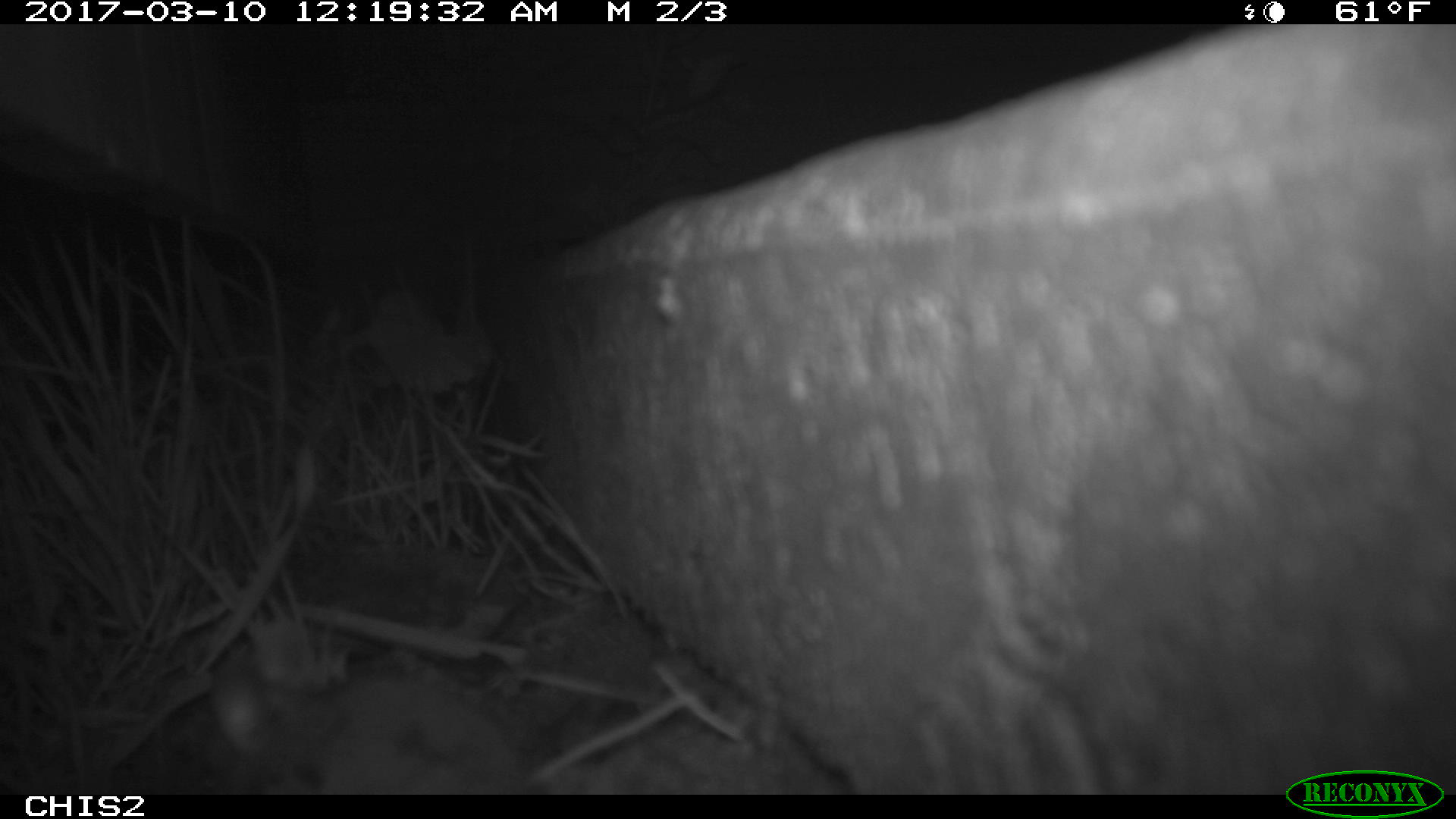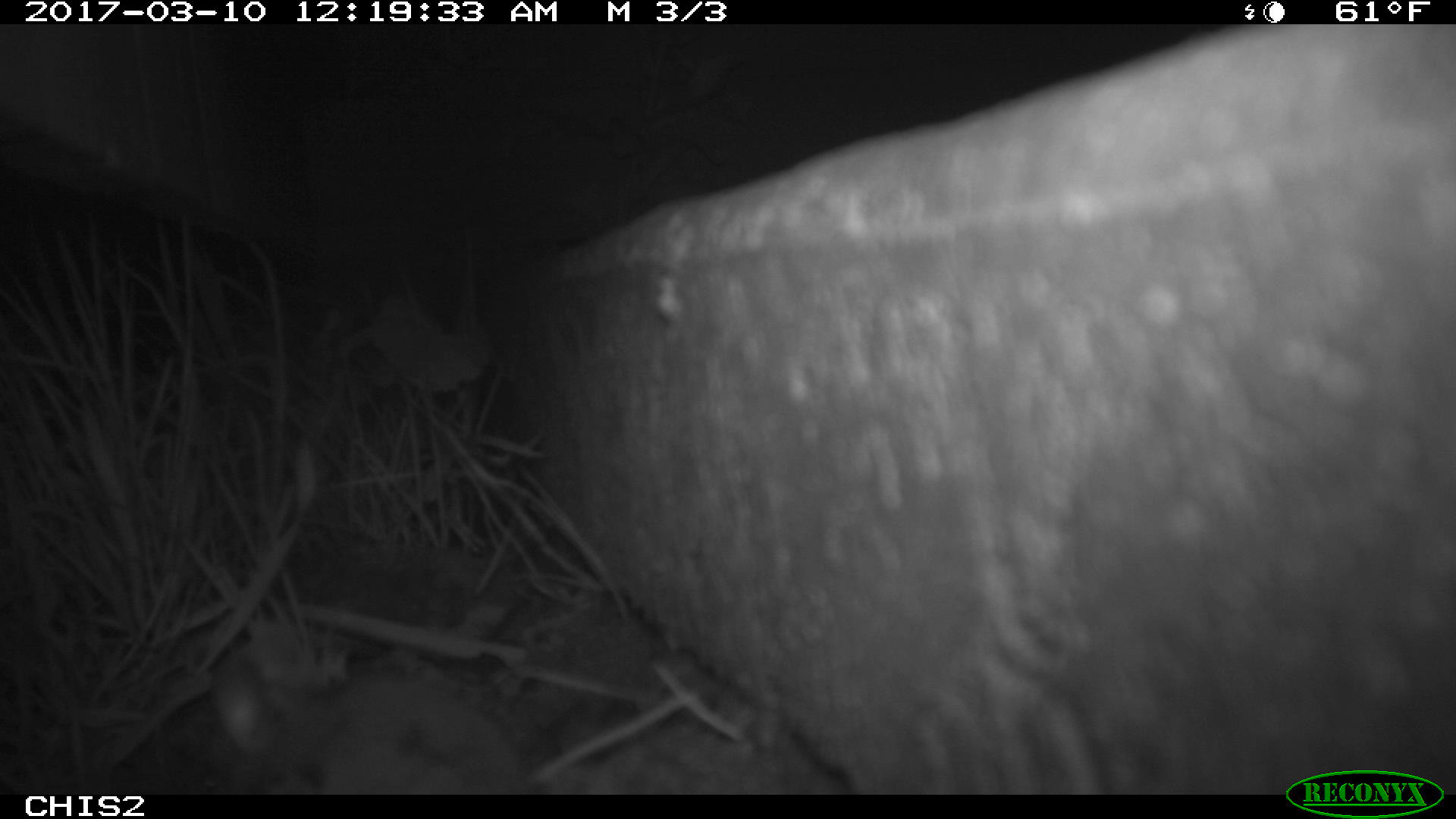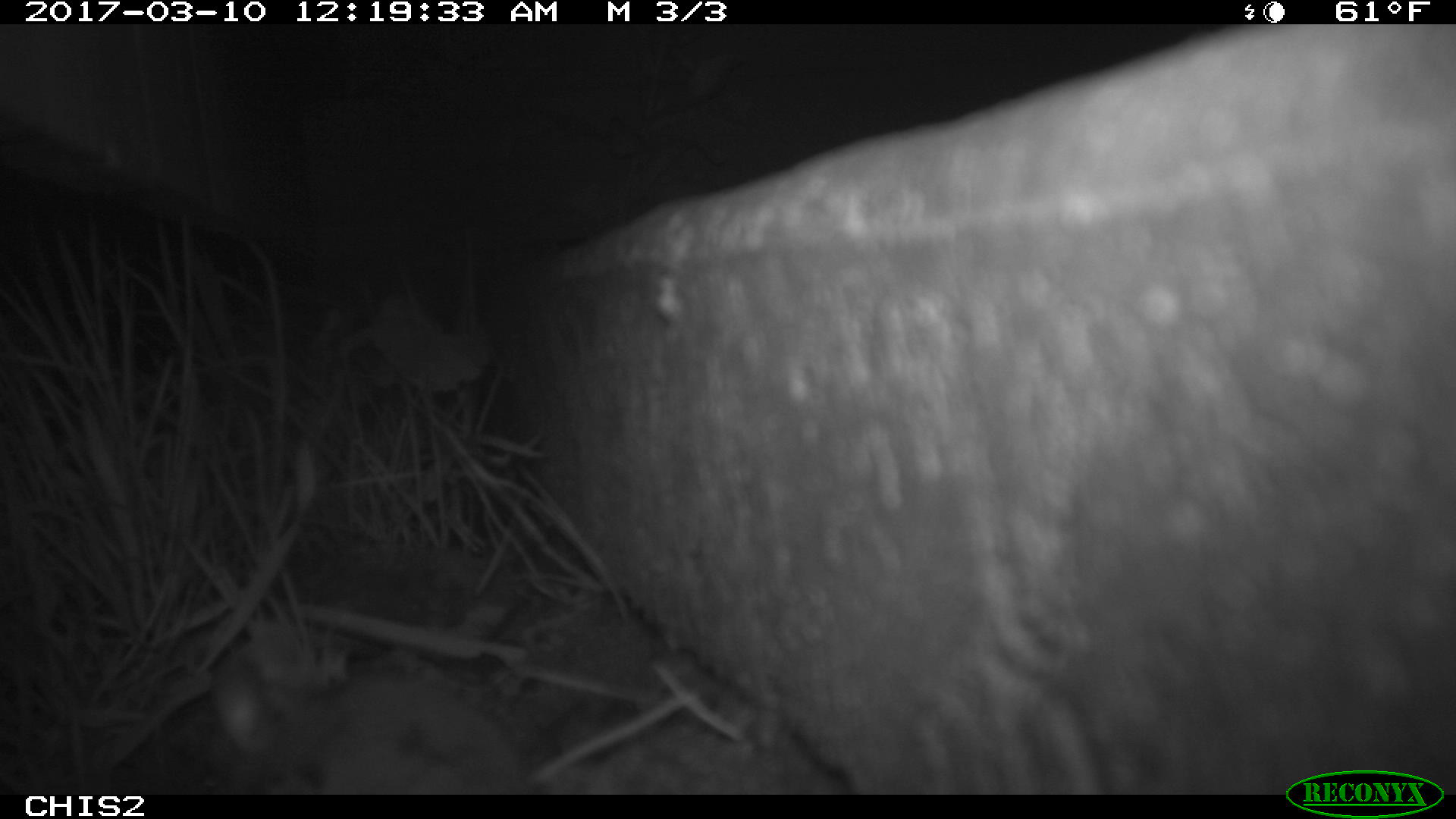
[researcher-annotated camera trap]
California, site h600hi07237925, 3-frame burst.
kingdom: Animalia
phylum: Chordata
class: Mammalia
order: Rodentia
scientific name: Rodentia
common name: rodent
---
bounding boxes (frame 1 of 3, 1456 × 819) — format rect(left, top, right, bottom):
rodent: rect(209, 663, 691, 795)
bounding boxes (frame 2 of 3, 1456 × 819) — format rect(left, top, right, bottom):
rodent: rect(211, 655, 529, 794)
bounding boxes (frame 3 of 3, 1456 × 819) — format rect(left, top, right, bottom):
rodent: rect(212, 656, 518, 792)